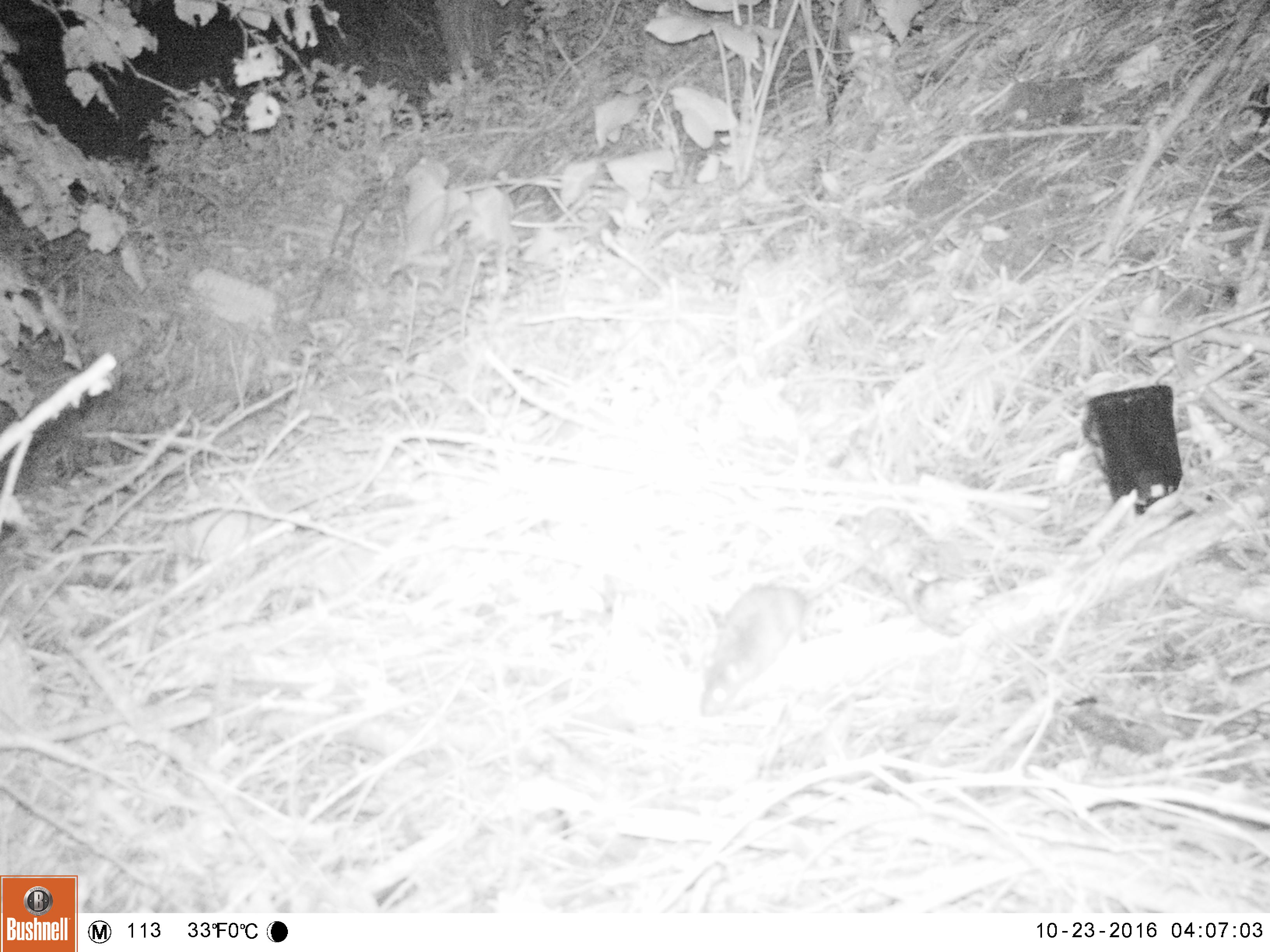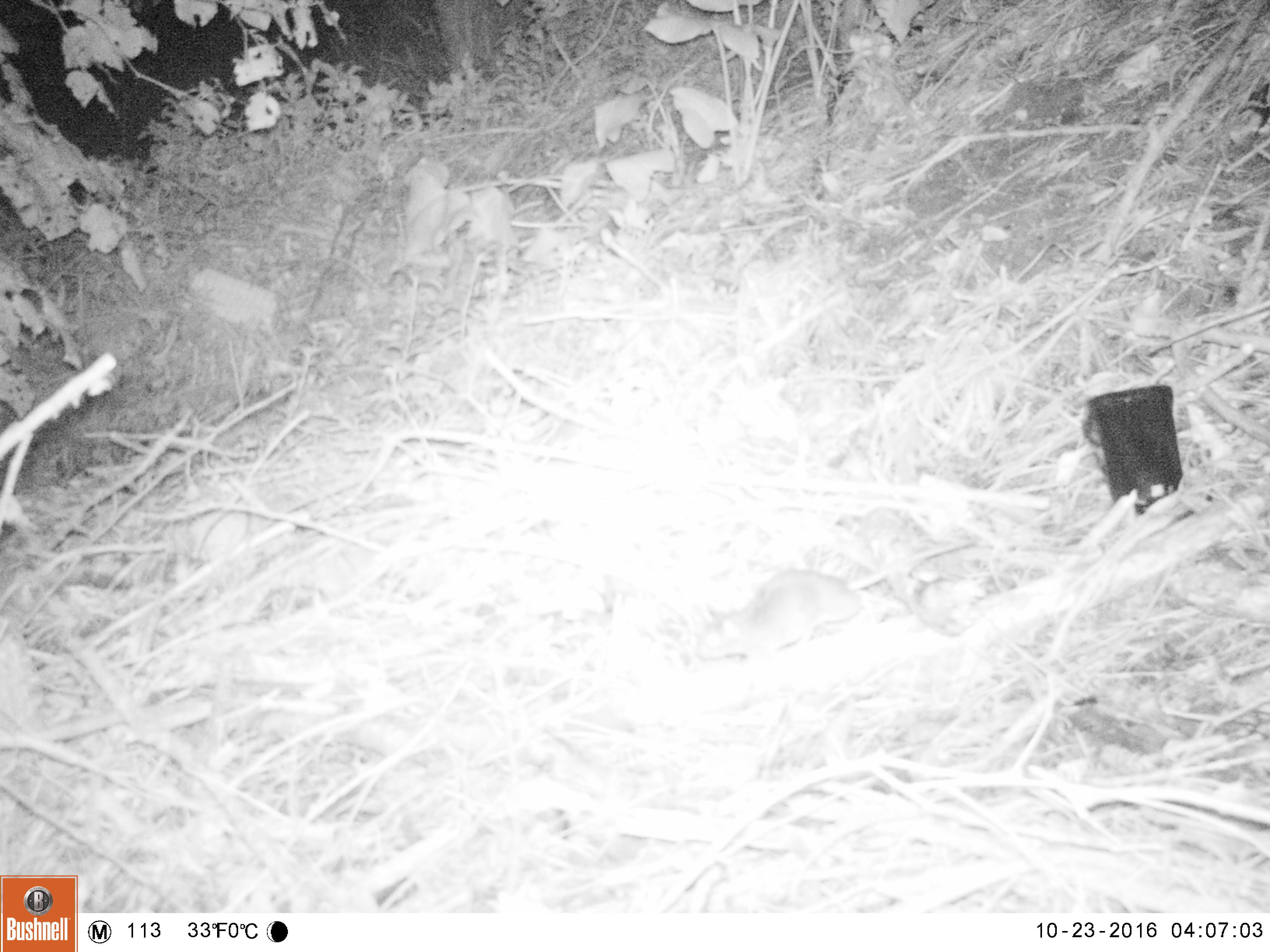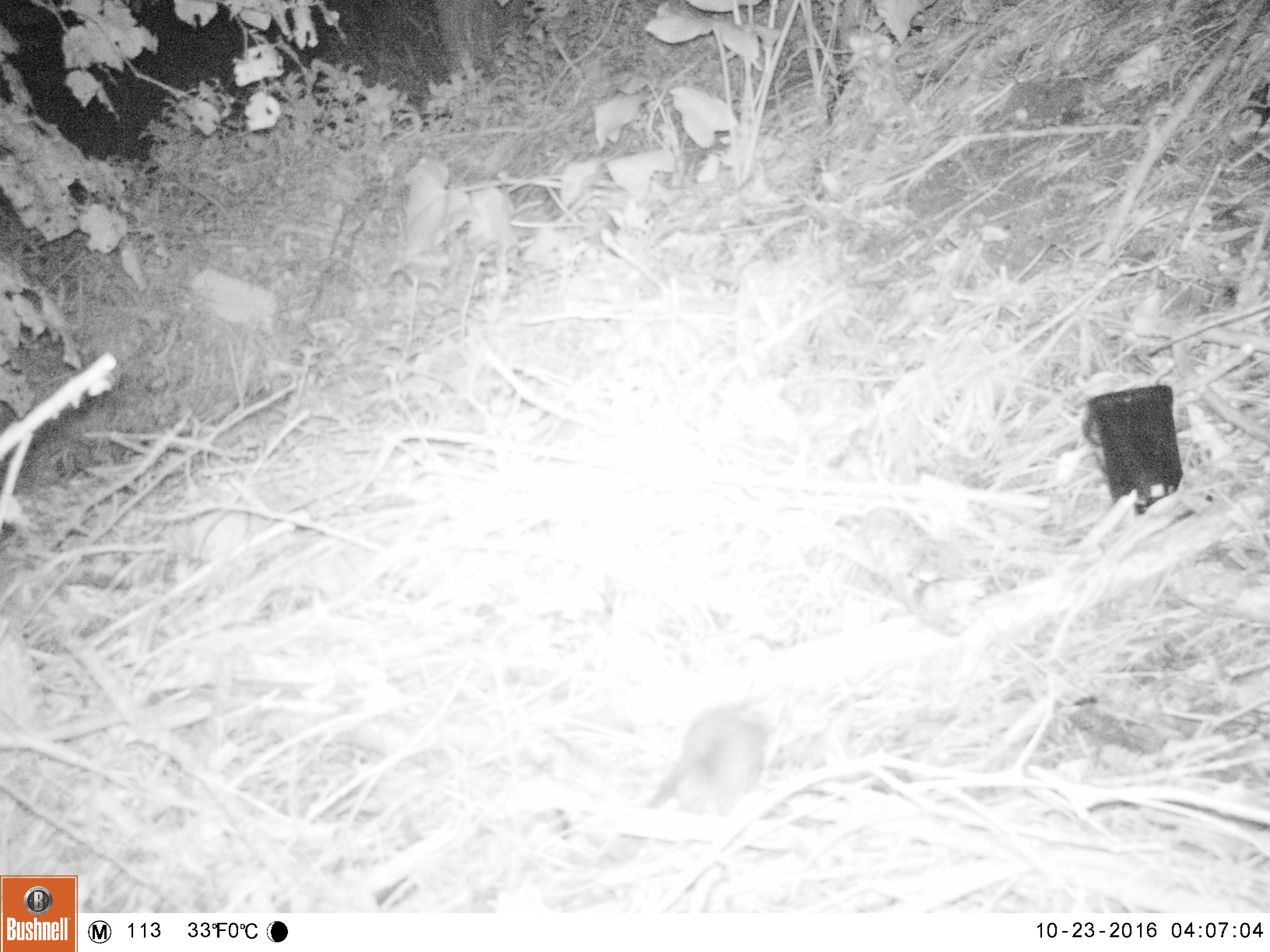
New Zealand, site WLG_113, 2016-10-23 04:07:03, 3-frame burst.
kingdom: Animalia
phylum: Chordata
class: Mammalia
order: Rodentia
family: Muridae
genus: Rattus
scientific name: Rattus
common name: rat